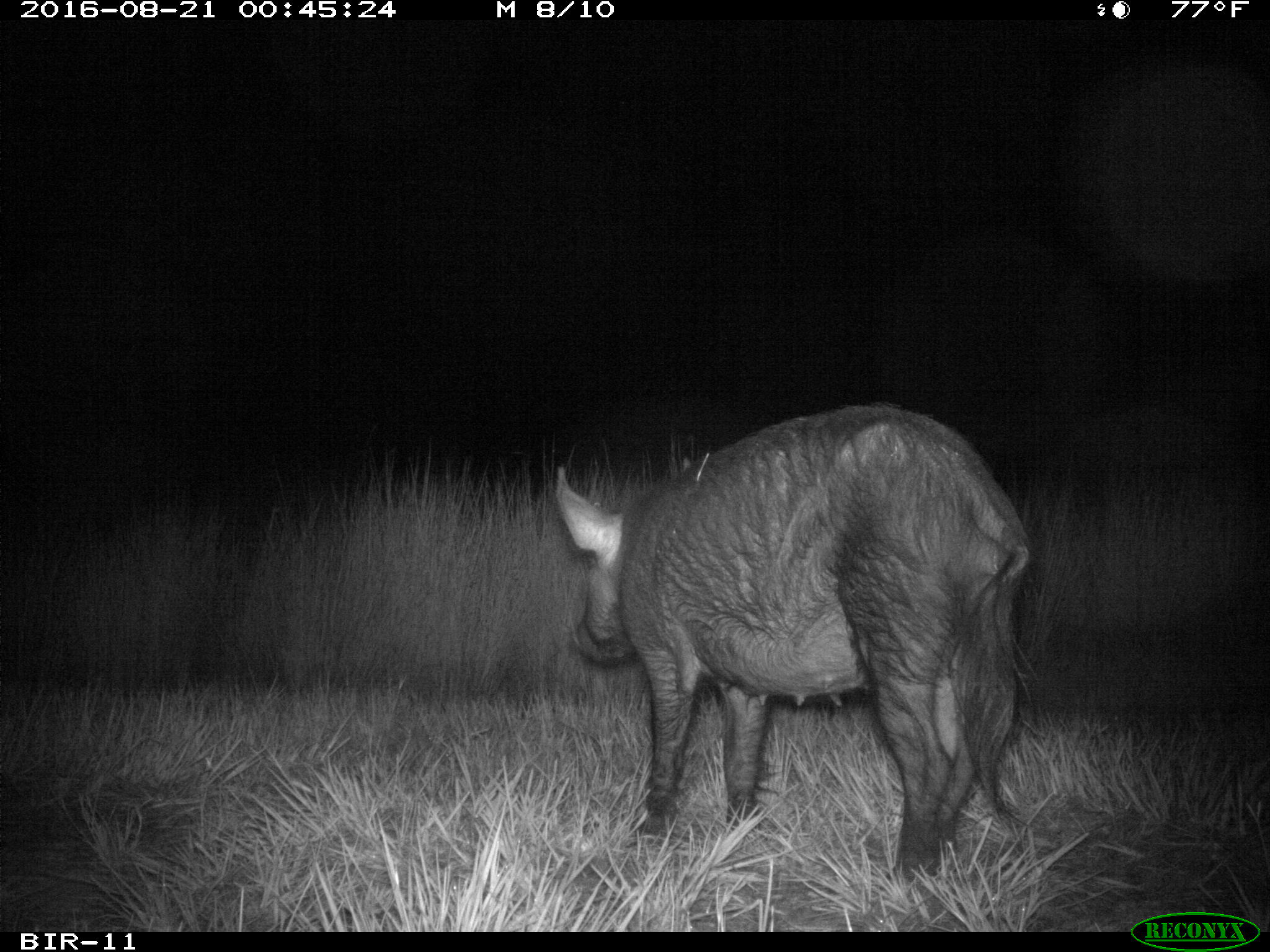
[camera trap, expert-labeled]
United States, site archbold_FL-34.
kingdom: Animalia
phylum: Chordata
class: Mammalia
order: Artiodactyla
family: Suidae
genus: Sus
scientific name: Sus scrofa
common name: wild boar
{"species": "Sus scrofa (wild boar)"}